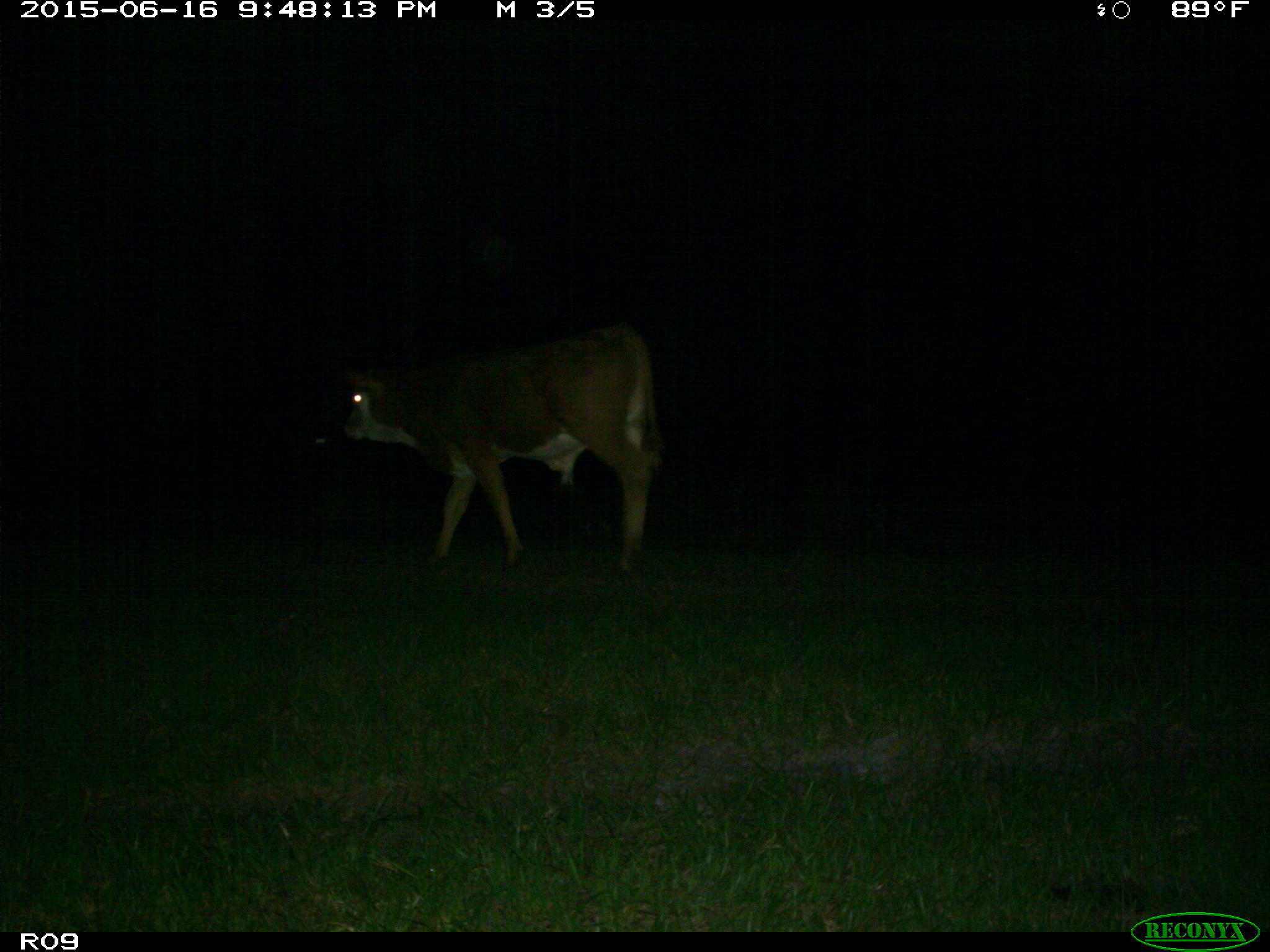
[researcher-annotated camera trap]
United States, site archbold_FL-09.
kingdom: Animalia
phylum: Chordata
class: Mammalia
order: Artiodactyla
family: Bovidae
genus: Bos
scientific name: Bos taurus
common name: domestic cow